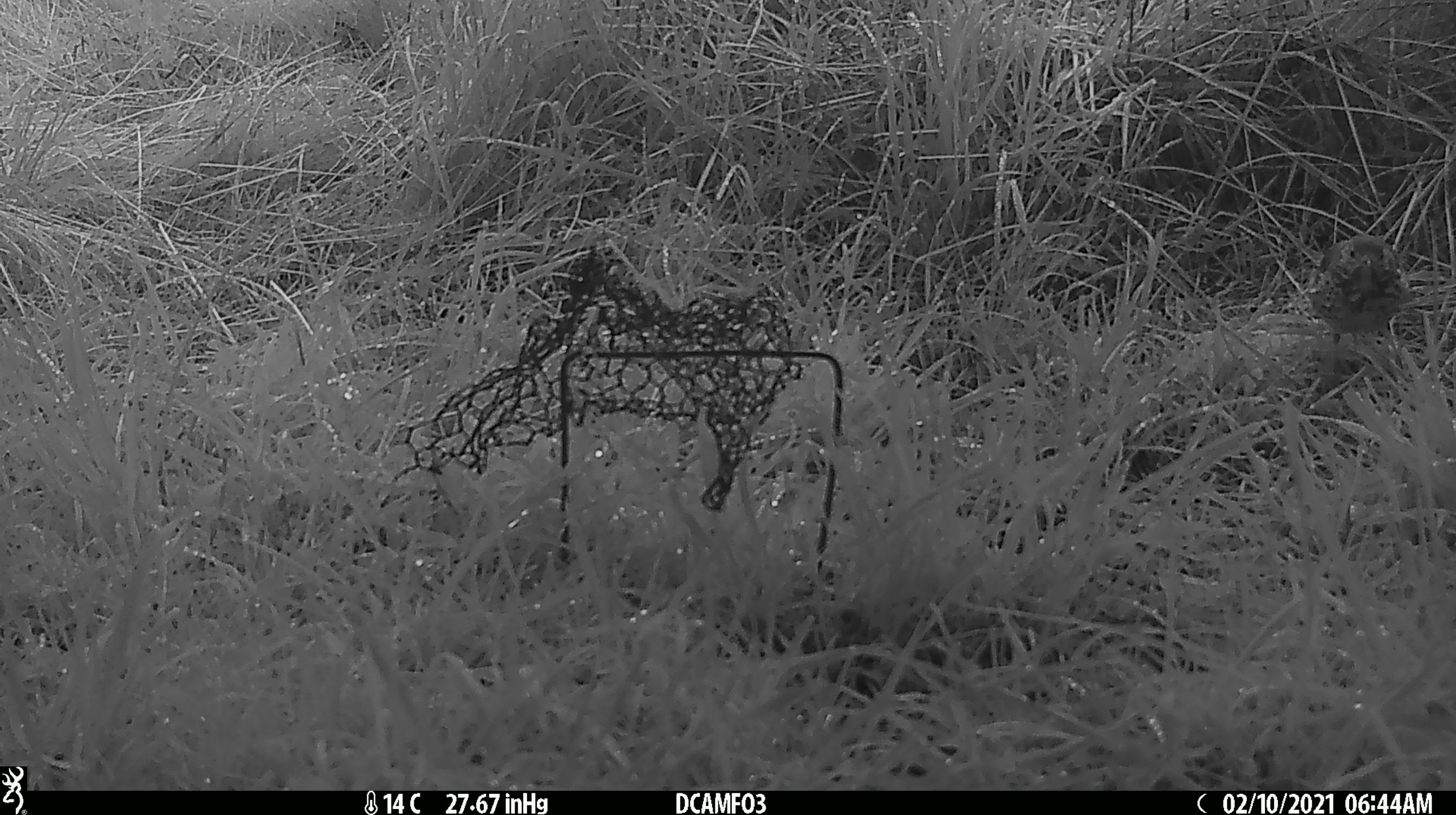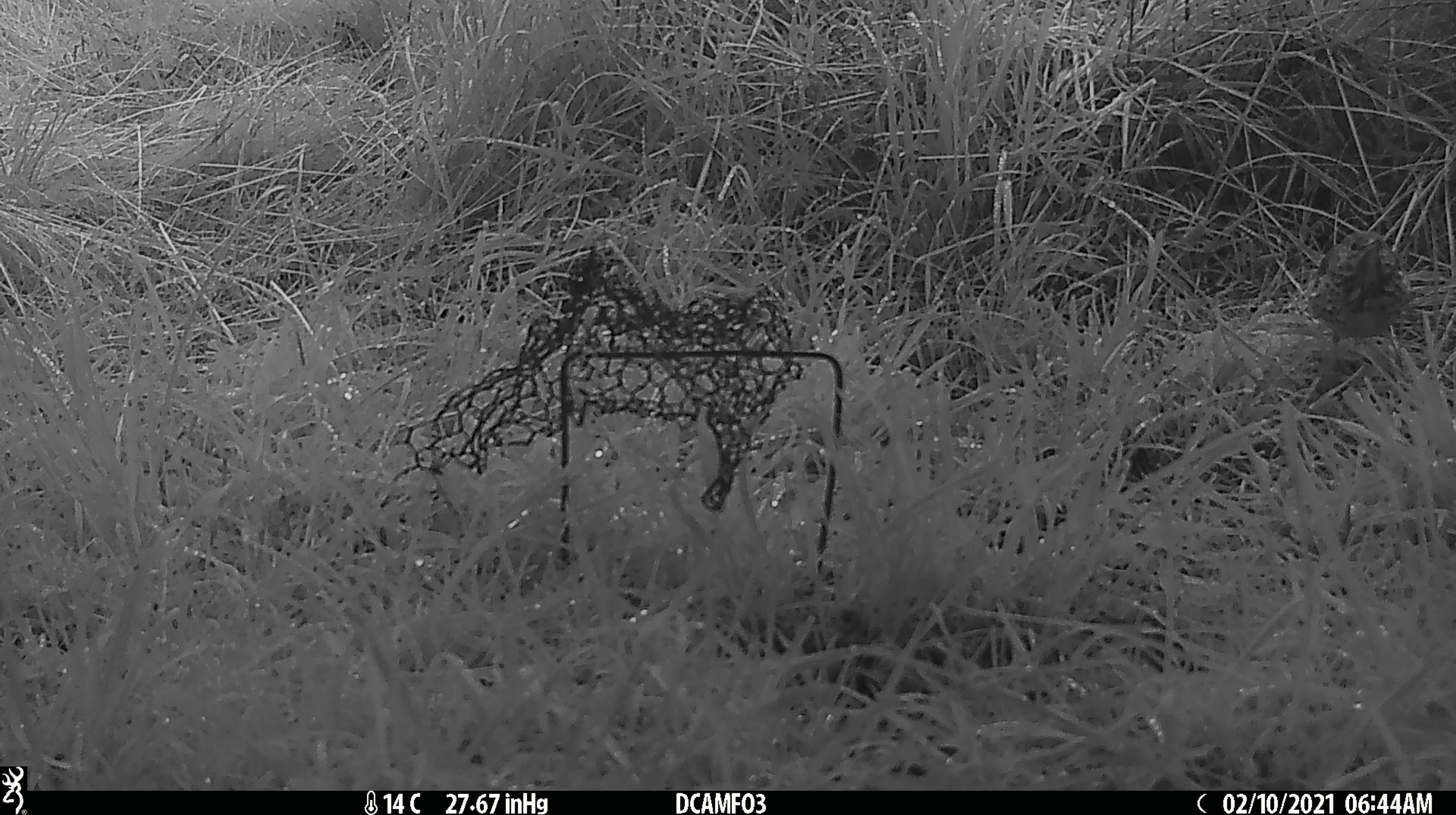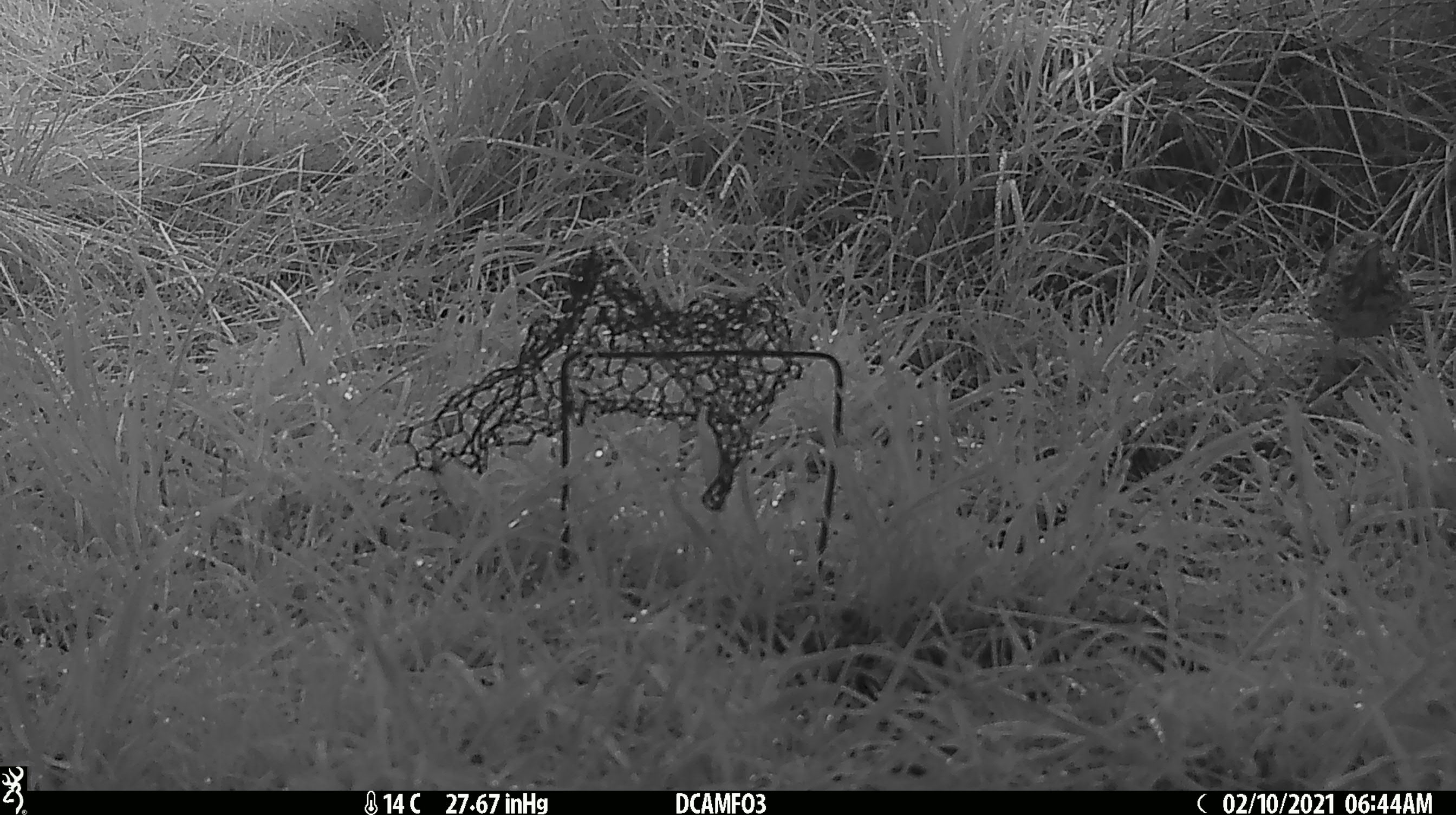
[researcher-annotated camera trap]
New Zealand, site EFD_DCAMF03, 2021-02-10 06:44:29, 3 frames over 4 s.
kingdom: Animalia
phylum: Chordata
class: Aves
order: Passeriformes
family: Turdidae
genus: Turdus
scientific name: Turdus philomelos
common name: song thrush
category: thrush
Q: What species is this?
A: Thrush (song thrush) (Turdus philomelos).